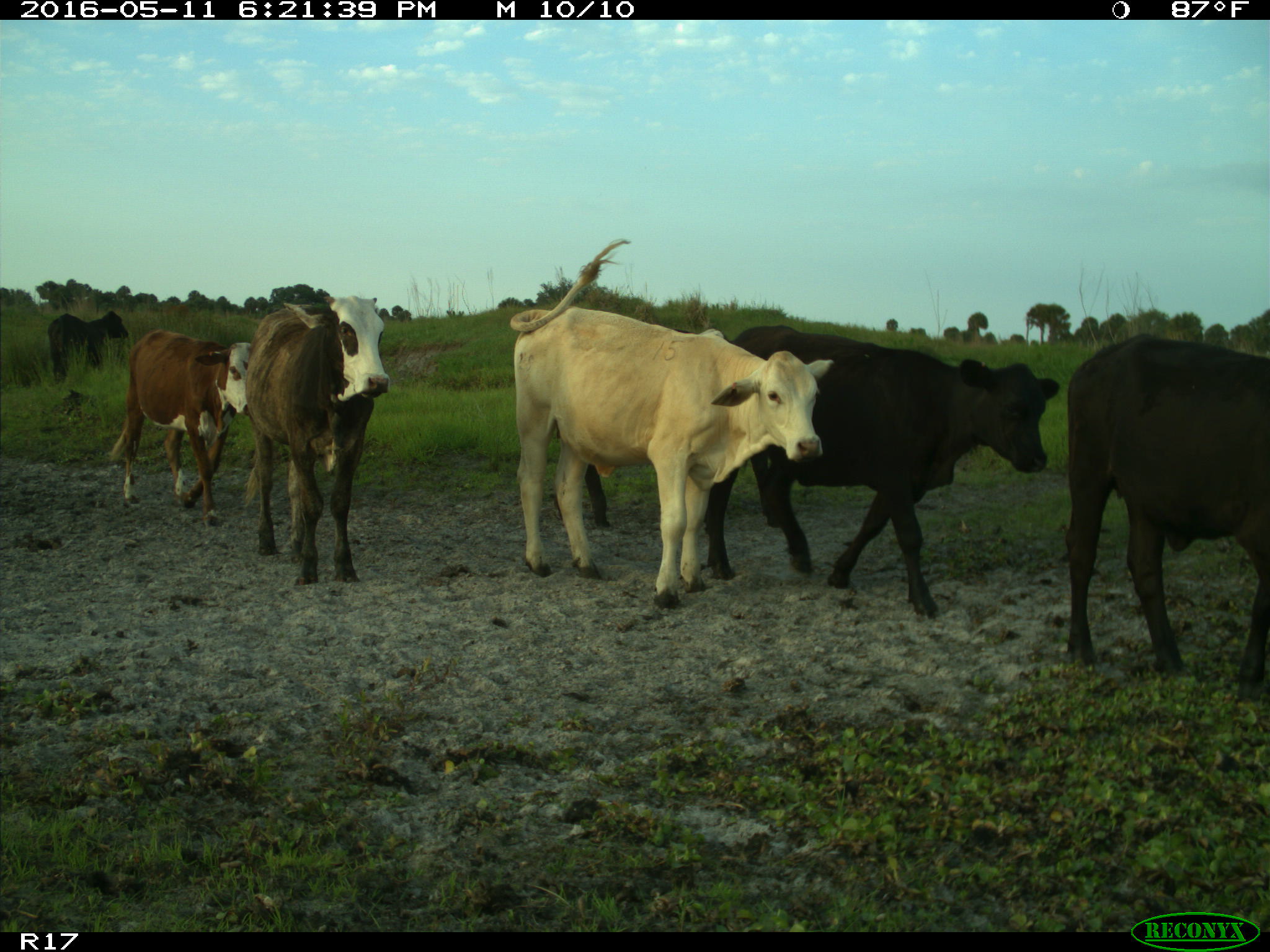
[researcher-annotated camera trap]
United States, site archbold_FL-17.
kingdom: Animalia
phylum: Chordata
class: Mammalia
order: Artiodactyla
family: Bovidae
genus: Bos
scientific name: Bos taurus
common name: domestic cow